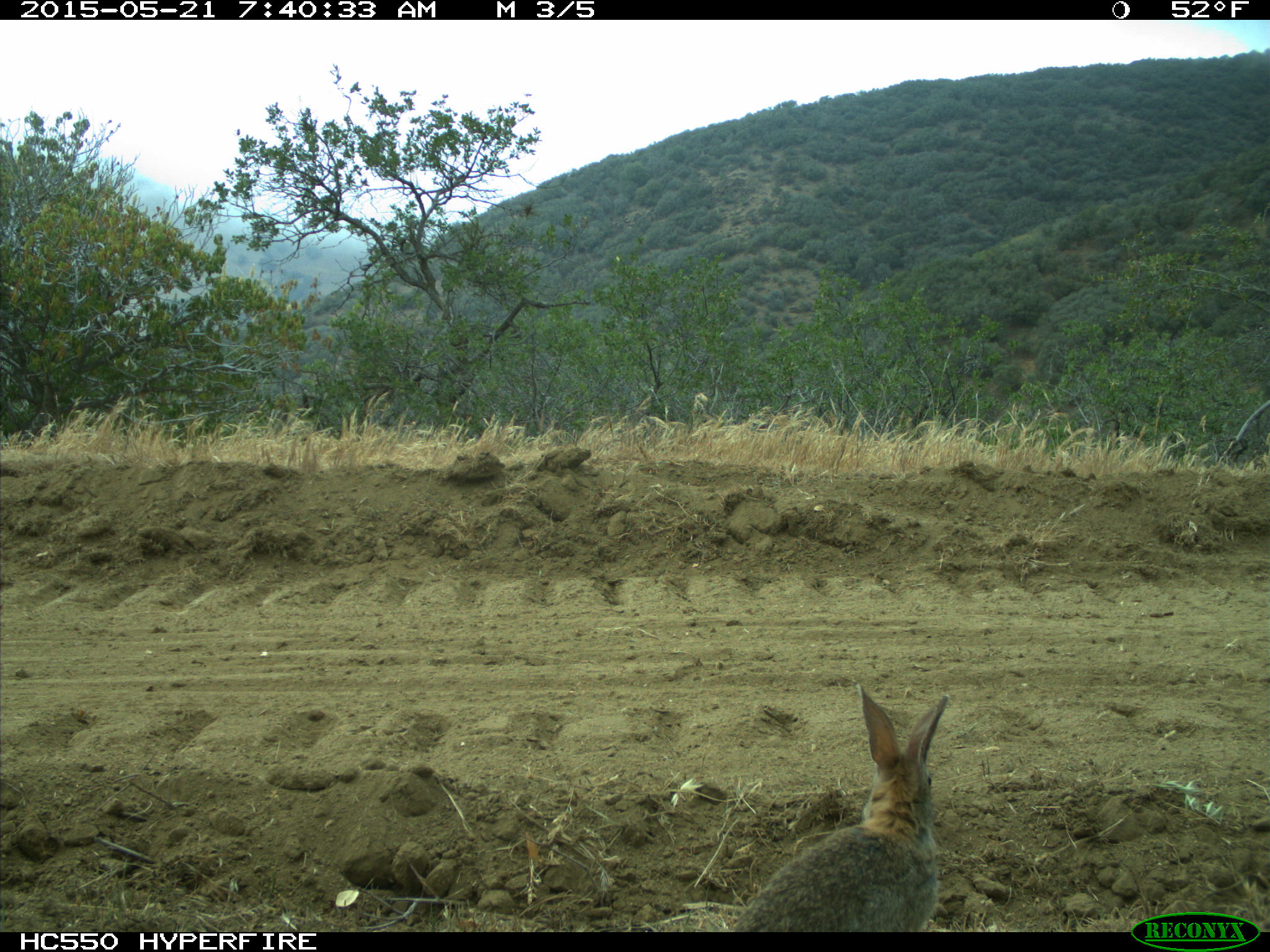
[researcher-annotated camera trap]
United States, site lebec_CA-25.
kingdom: Animalia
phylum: Chordata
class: Mammalia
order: Lagomorpha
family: Leporidae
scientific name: Leporidae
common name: rabbits and hares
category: unidentified rabbit